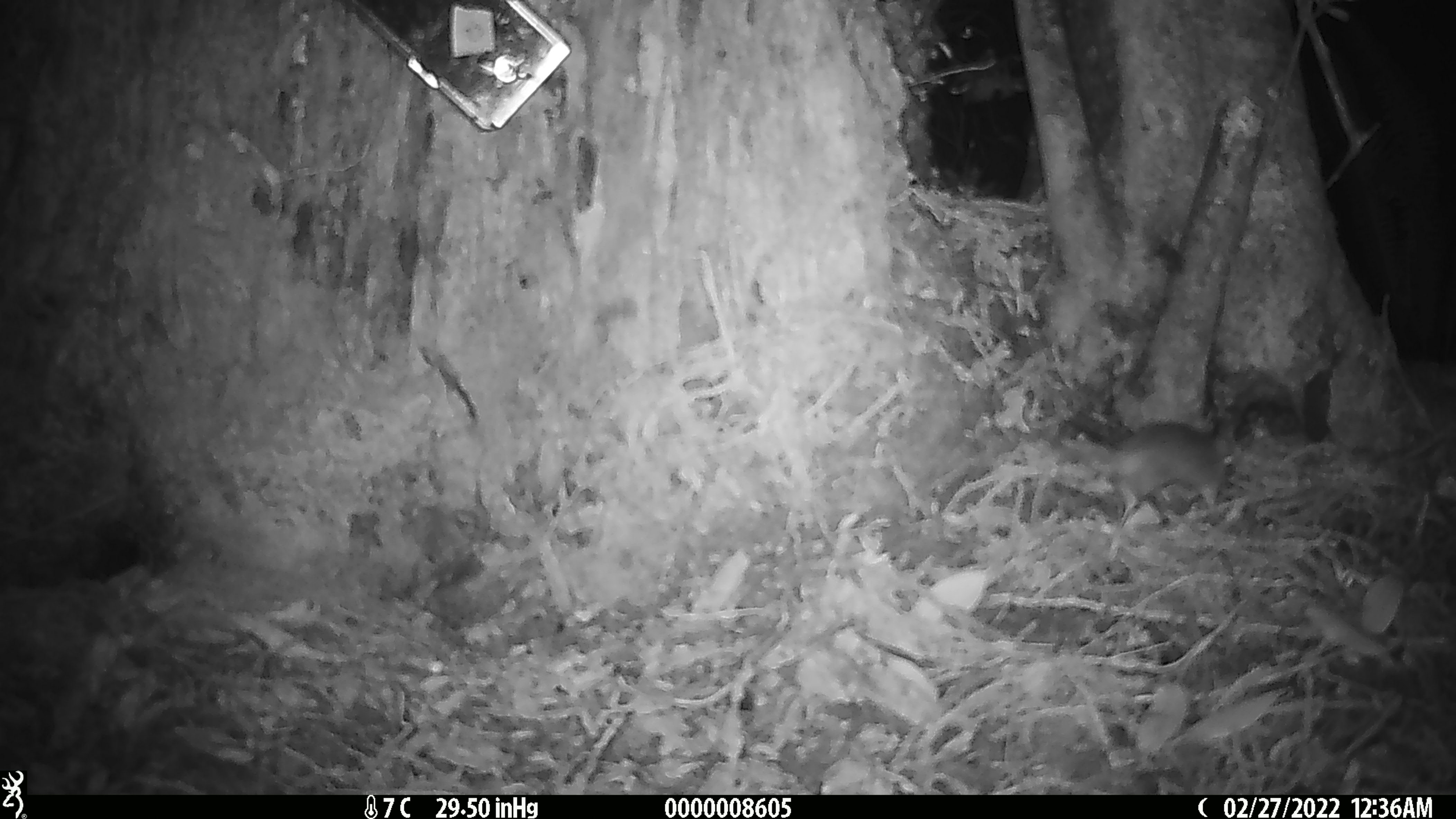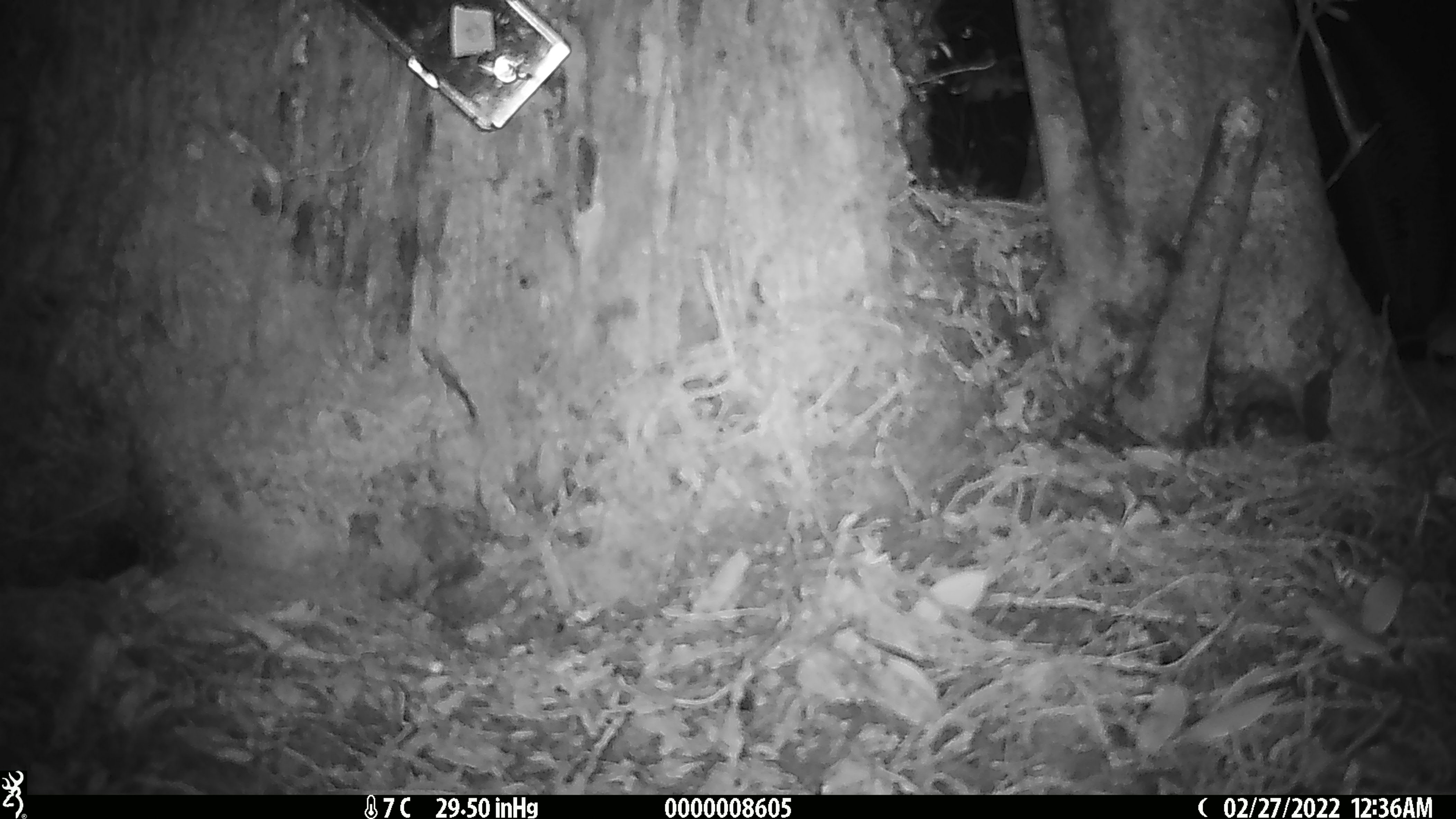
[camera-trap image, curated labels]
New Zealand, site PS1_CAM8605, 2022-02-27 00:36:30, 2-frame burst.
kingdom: Animalia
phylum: Chordata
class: Mammalia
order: Rodentia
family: Muridae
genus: Mus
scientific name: Mus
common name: mouse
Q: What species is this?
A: Mouse (Mus).